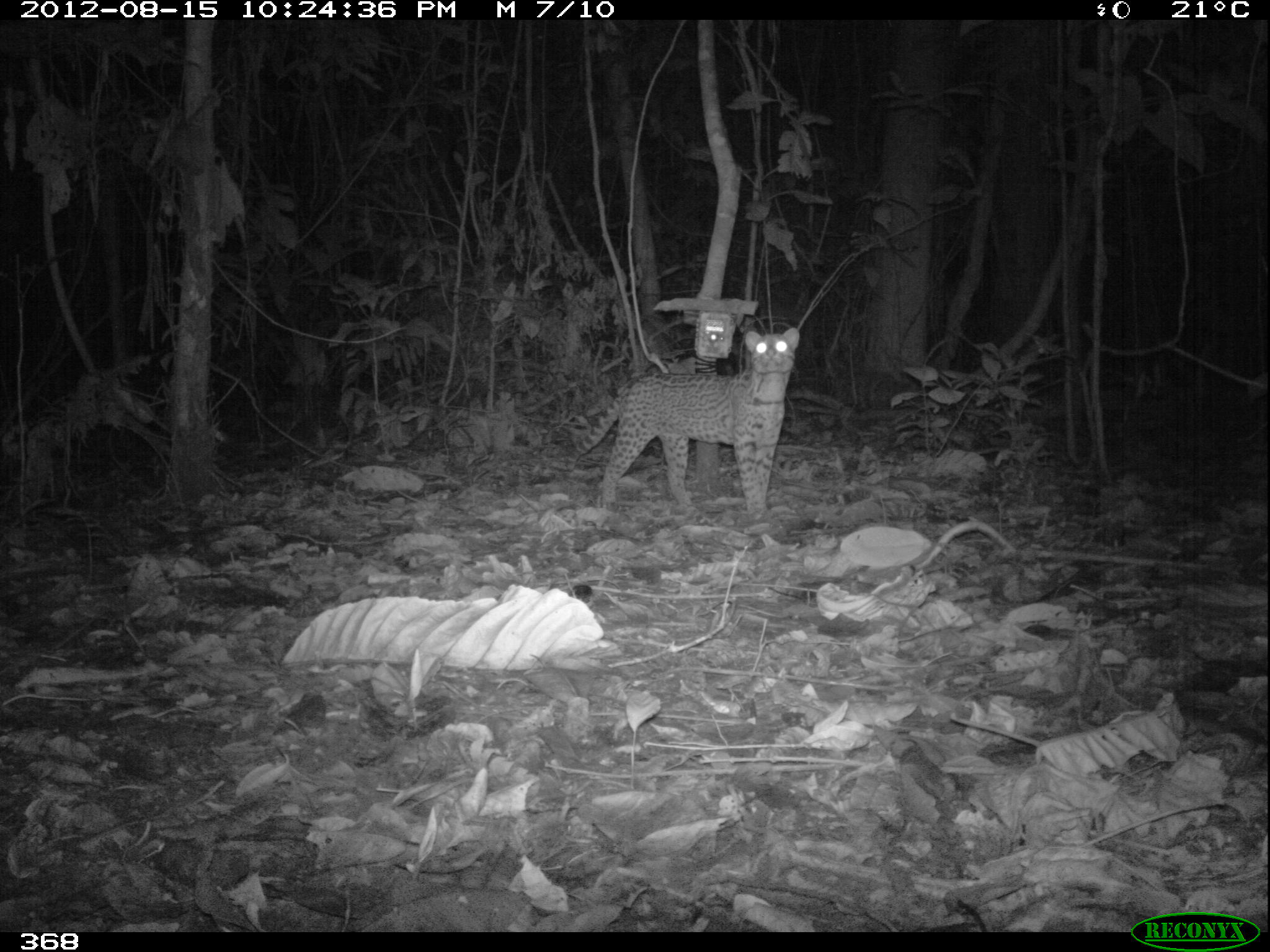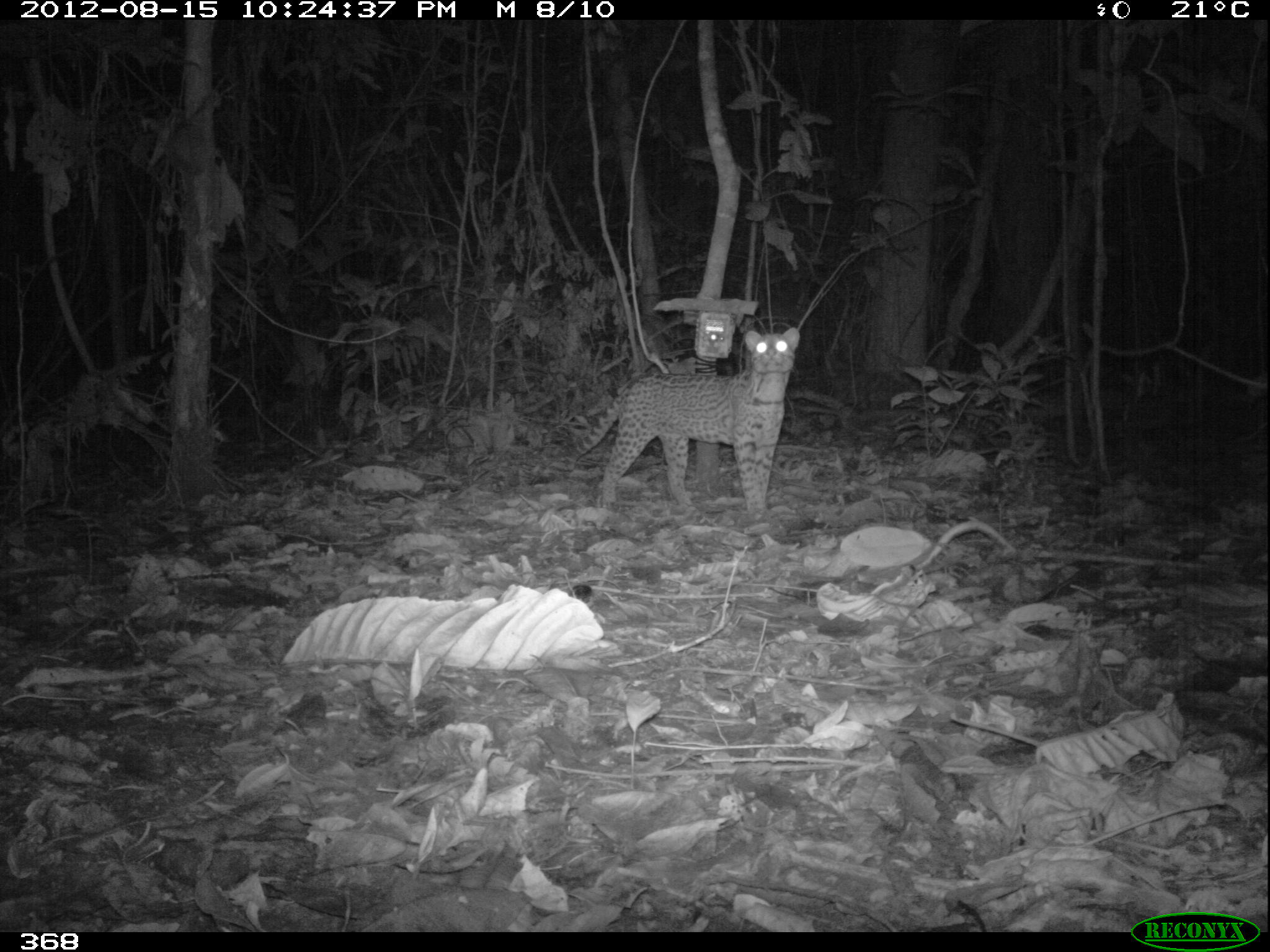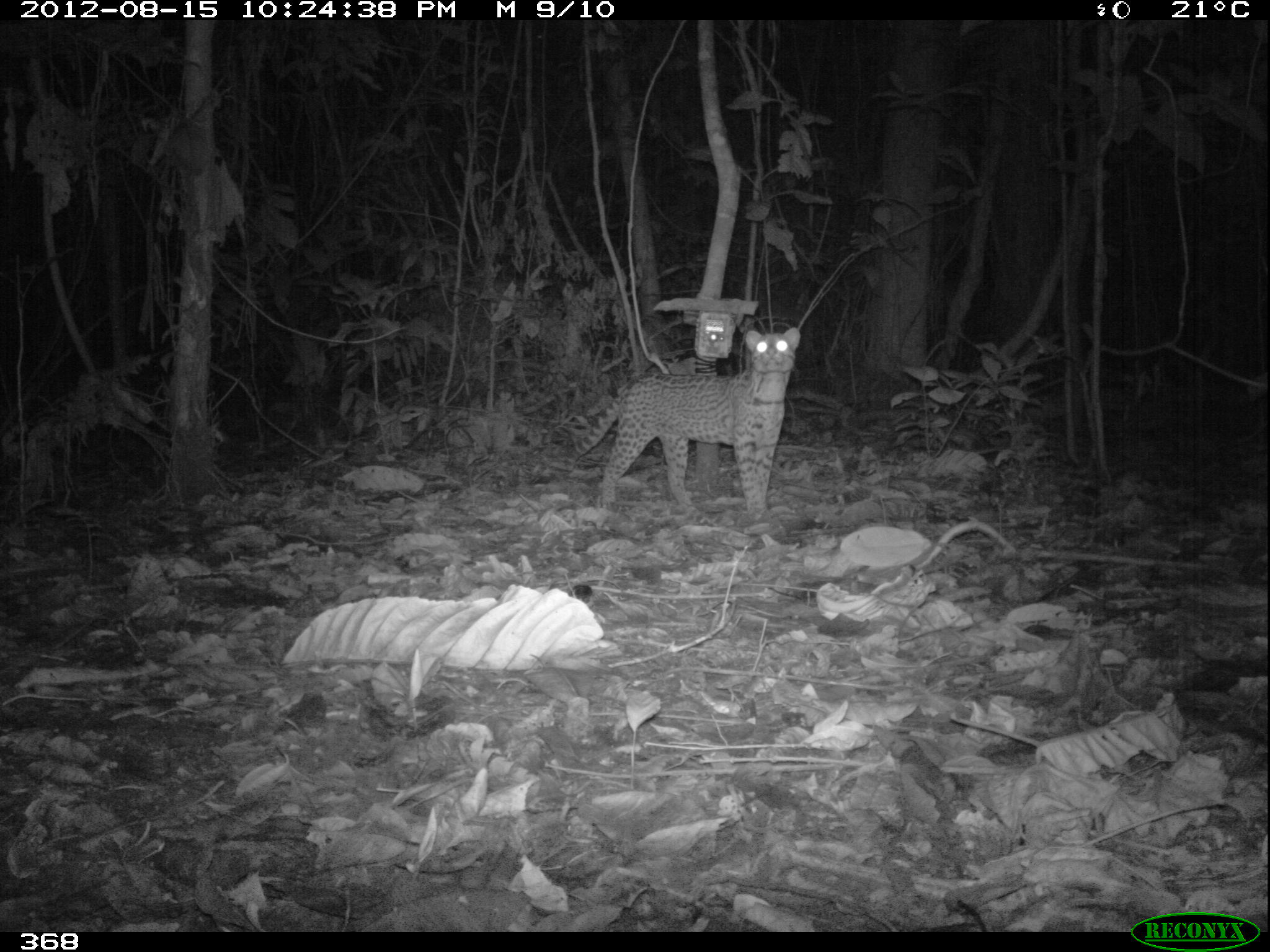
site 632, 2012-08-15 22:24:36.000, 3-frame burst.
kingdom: Animalia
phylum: Chordata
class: Mammalia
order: Carnivora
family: Felidae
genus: Leopardus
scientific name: Leopardus pardalis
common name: ocelot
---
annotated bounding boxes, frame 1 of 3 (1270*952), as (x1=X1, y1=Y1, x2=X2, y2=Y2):
leopardus pardalis: (x1=565, y1=326, x2=799, y2=521)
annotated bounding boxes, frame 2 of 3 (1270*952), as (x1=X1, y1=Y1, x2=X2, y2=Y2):
leopardus pardalis: (x1=563, y1=326, x2=800, y2=521)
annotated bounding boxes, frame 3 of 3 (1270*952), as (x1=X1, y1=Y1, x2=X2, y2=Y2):
leopardus pardalis: (x1=565, y1=326, x2=801, y2=521)